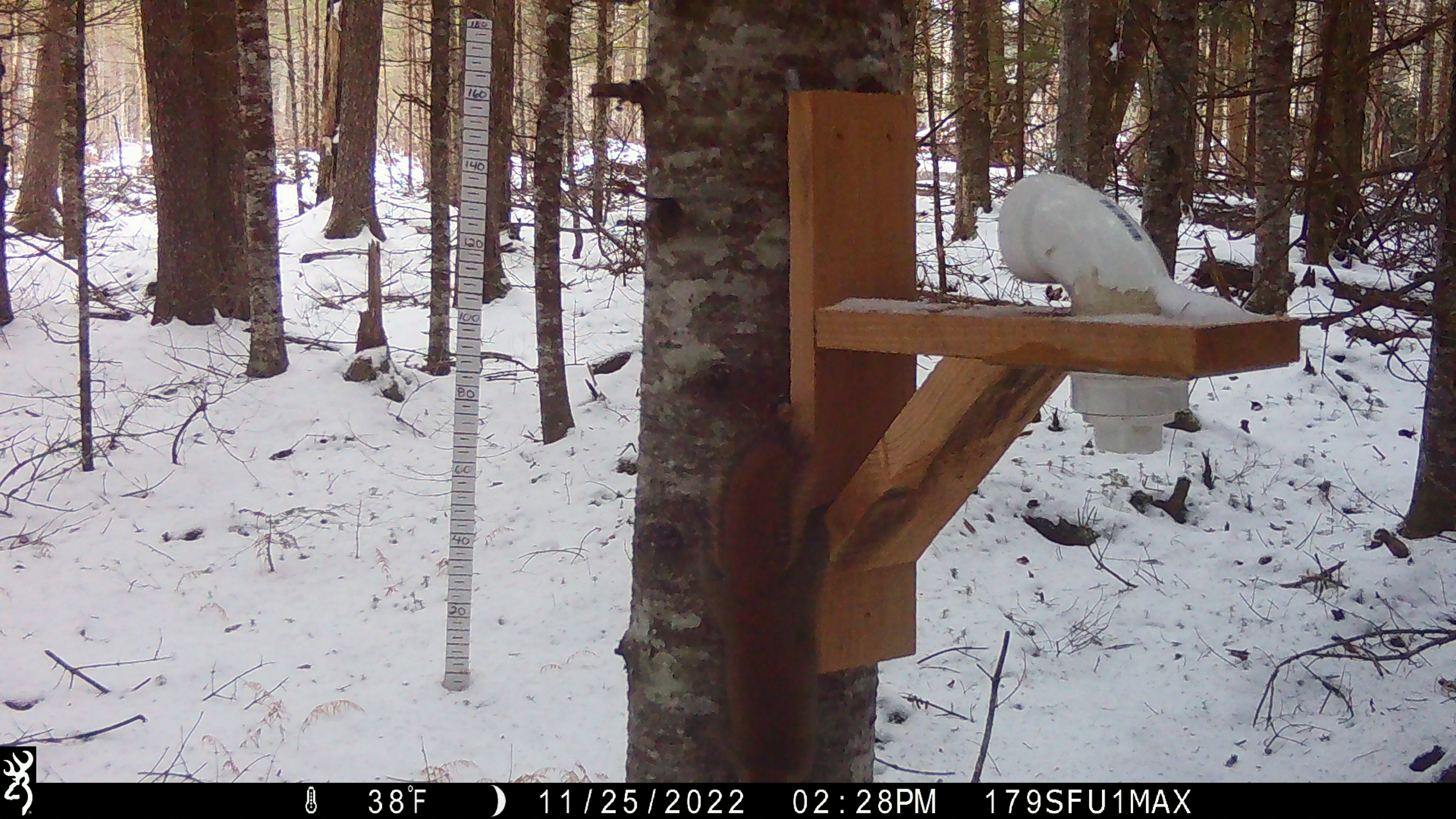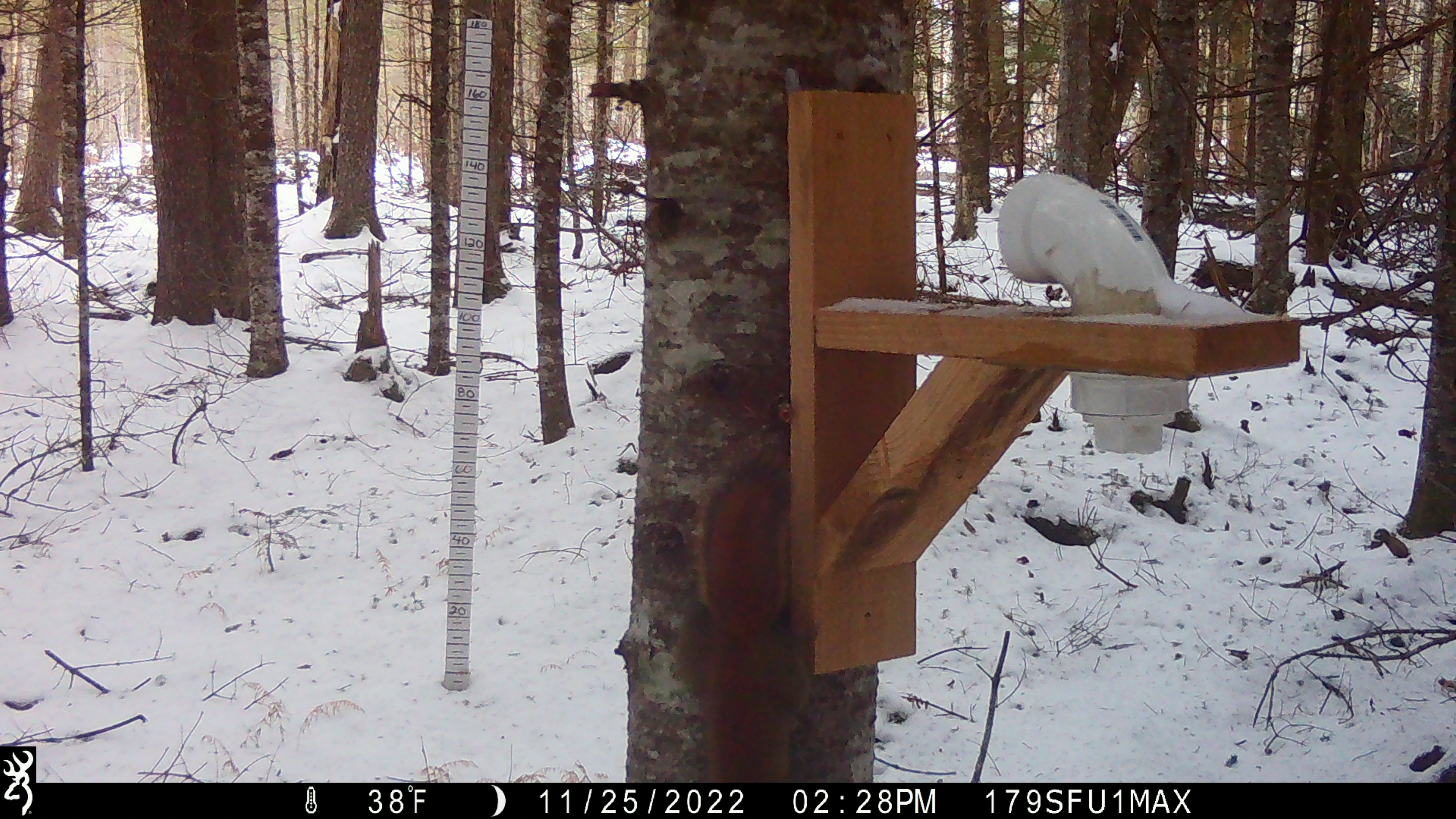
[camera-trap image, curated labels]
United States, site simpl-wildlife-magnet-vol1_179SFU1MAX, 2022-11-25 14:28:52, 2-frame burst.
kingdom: Animalia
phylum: Chordata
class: Mammalia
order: Rodentia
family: Sciuridae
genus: Tamiasciurus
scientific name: Tamiasciurus hudsonicus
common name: red squirrel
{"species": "red squirrel (Tamiasciurus hudsonicus)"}